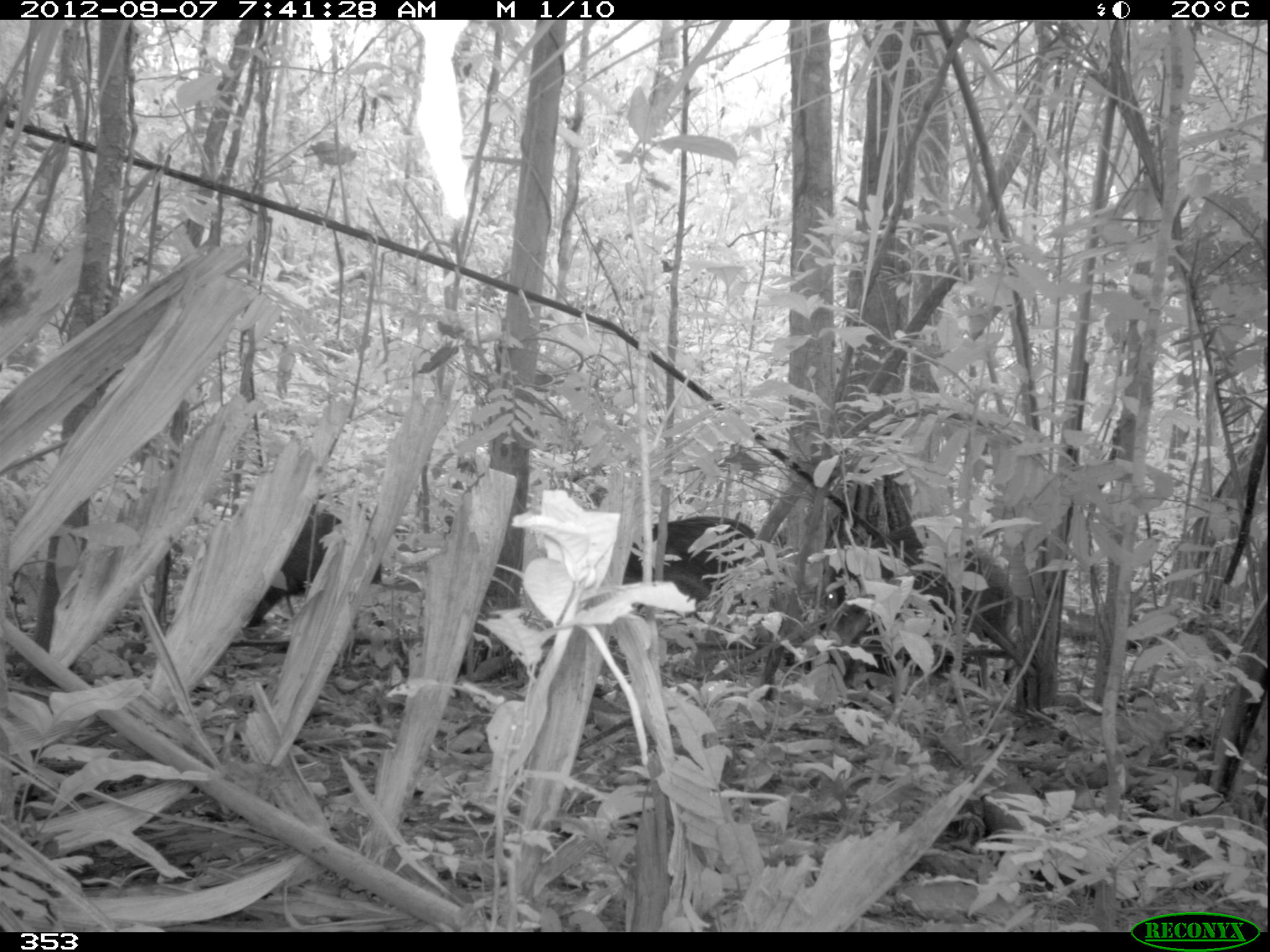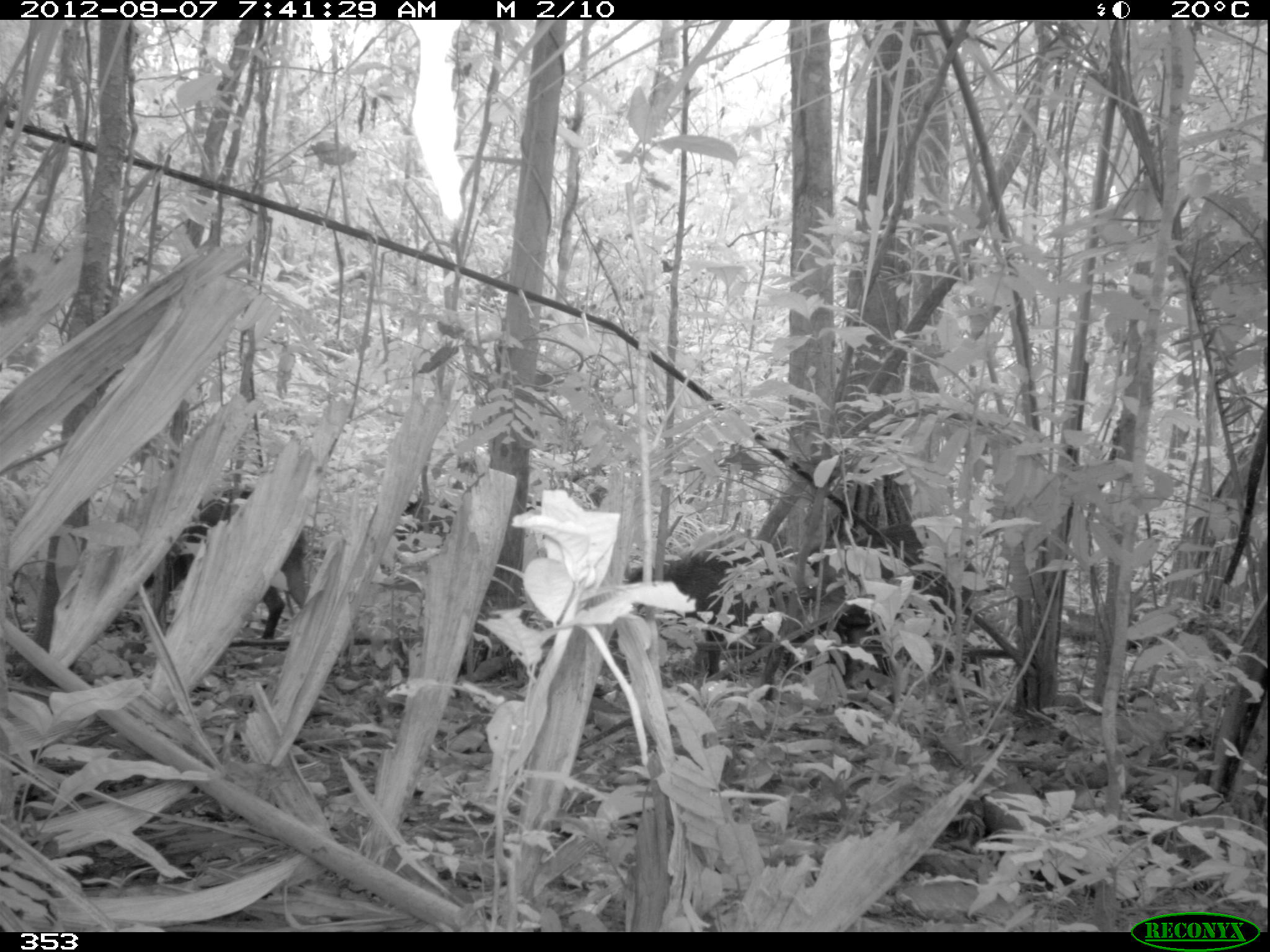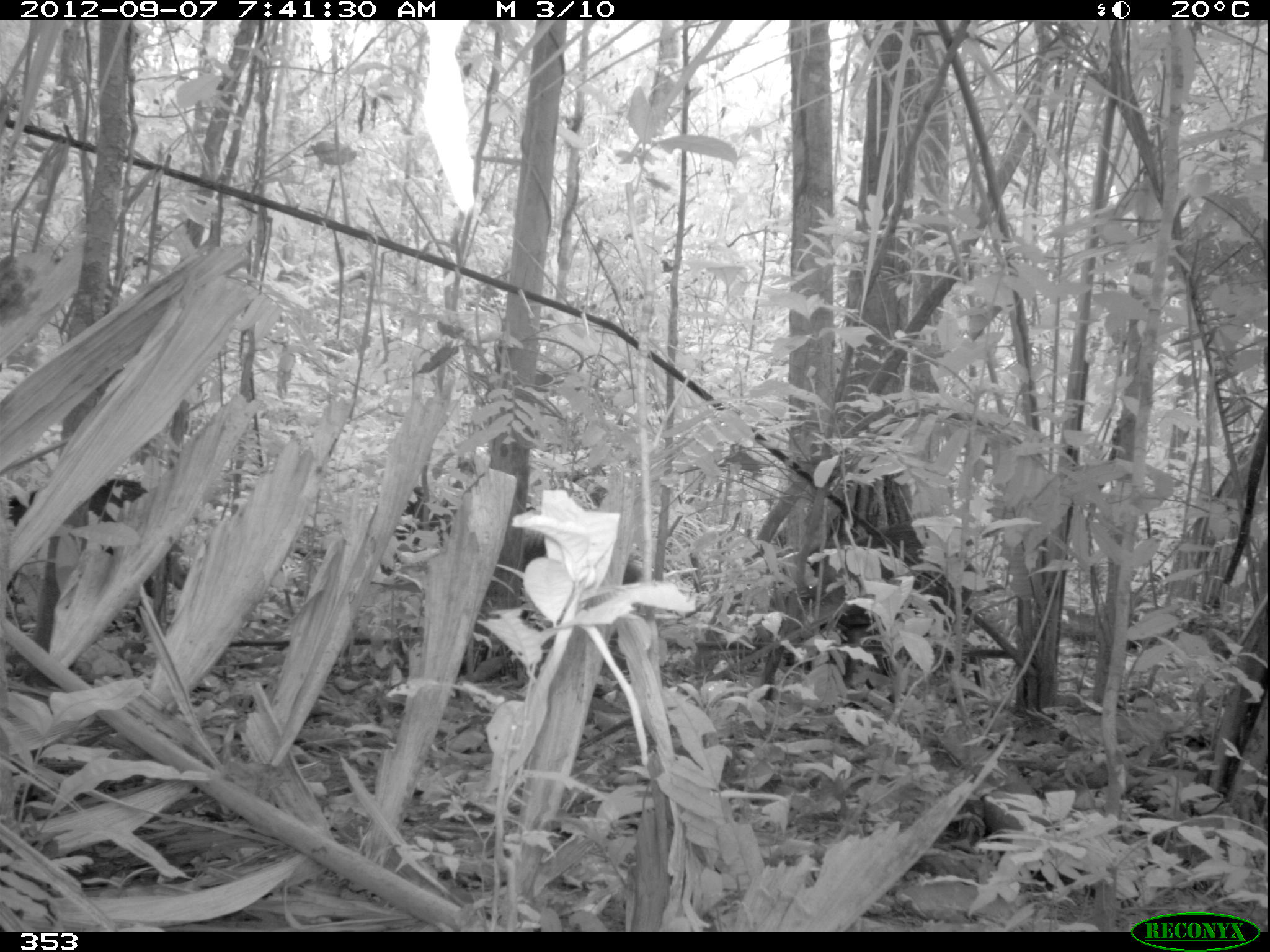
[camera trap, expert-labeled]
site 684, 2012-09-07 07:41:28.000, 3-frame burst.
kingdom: Animalia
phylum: Chordata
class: Mammalia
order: Artiodactyla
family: Tayassuidae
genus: Tayassu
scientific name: Tayassu pecari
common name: white-lipped peccary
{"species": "Tayassu pecari (white-lipped peccary)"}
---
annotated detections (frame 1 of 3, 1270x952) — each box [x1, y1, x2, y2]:
tayassu pecari: [821, 525, 1012, 696]; [244, 494, 383, 627]; [623, 516, 766, 607]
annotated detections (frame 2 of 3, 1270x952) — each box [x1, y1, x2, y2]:
tayassu pecari: [797, 520, 979, 691]; [136, 485, 307, 639]; [624, 549, 791, 676]